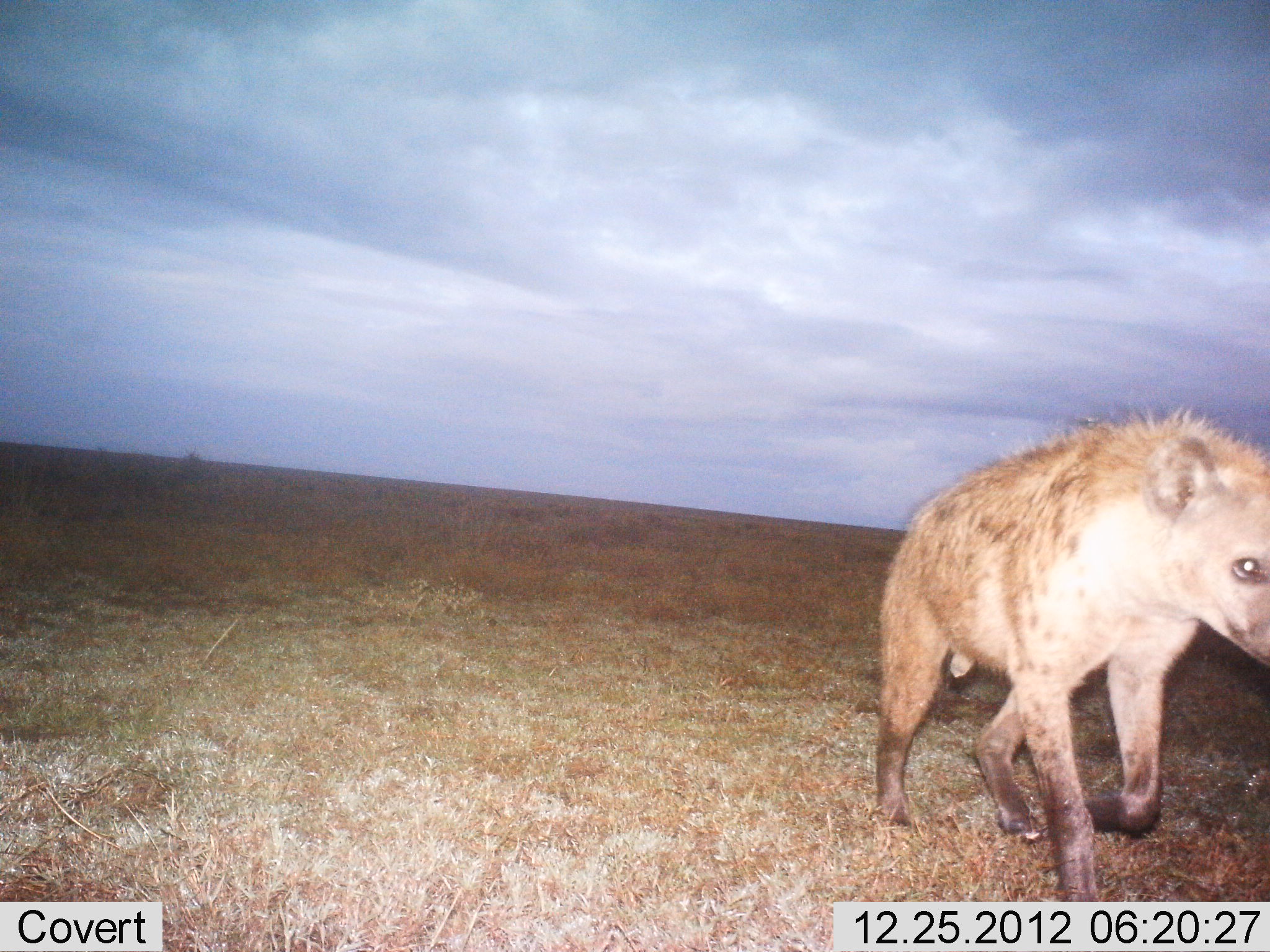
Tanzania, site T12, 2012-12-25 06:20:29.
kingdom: Animalia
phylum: Chordata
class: Mammalia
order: Carnivora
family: Hyaenidae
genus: Crocuta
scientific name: Crocuta crocuta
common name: spotted hyena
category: hyenaspotted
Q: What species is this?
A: Hyenaspotted (spotted hyena) (Crocuta crocuta).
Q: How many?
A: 1.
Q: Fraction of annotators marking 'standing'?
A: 10%.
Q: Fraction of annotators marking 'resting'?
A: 0%.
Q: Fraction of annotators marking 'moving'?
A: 90%.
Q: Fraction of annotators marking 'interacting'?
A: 0%.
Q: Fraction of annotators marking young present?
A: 0%.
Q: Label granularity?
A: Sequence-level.